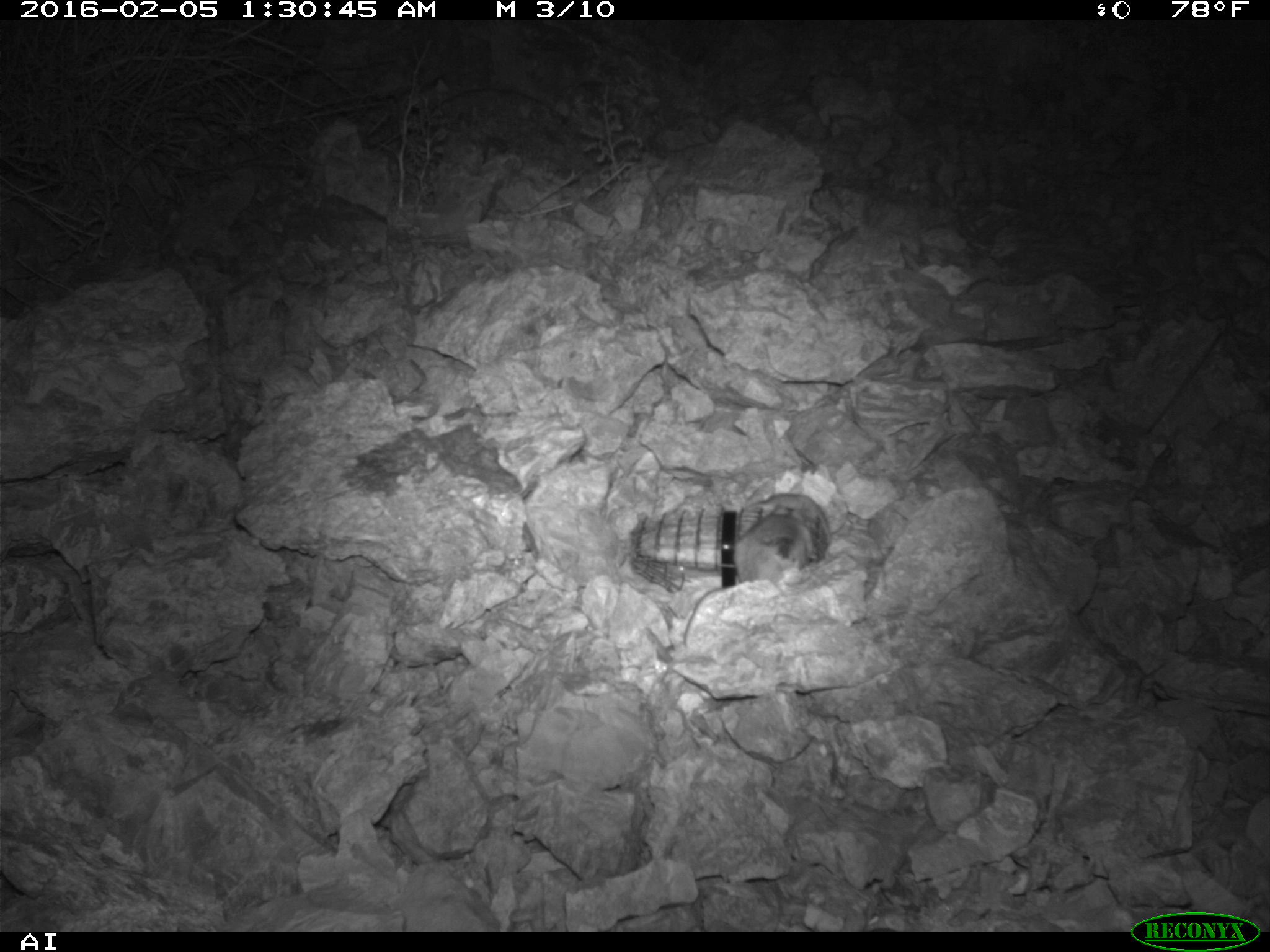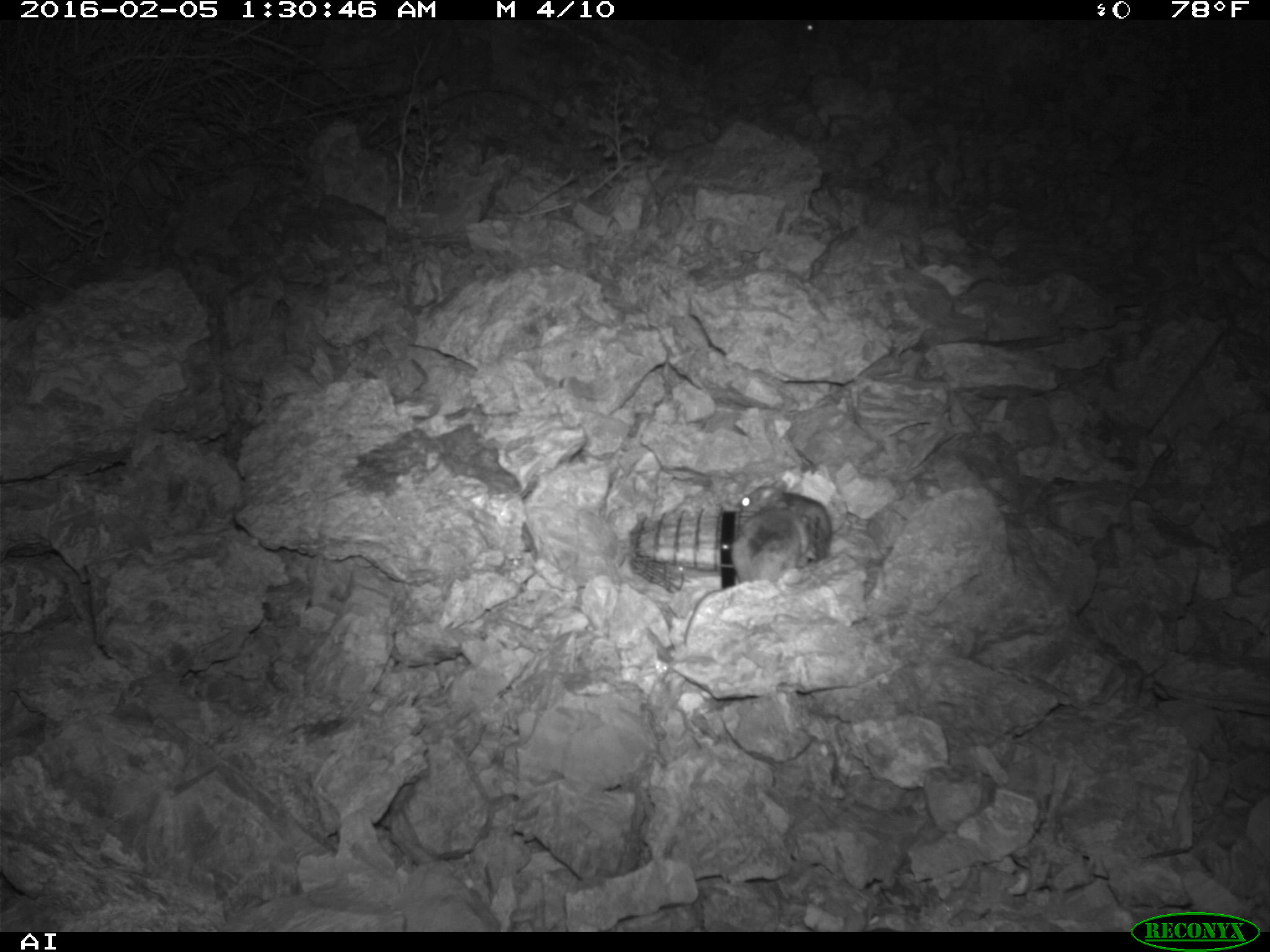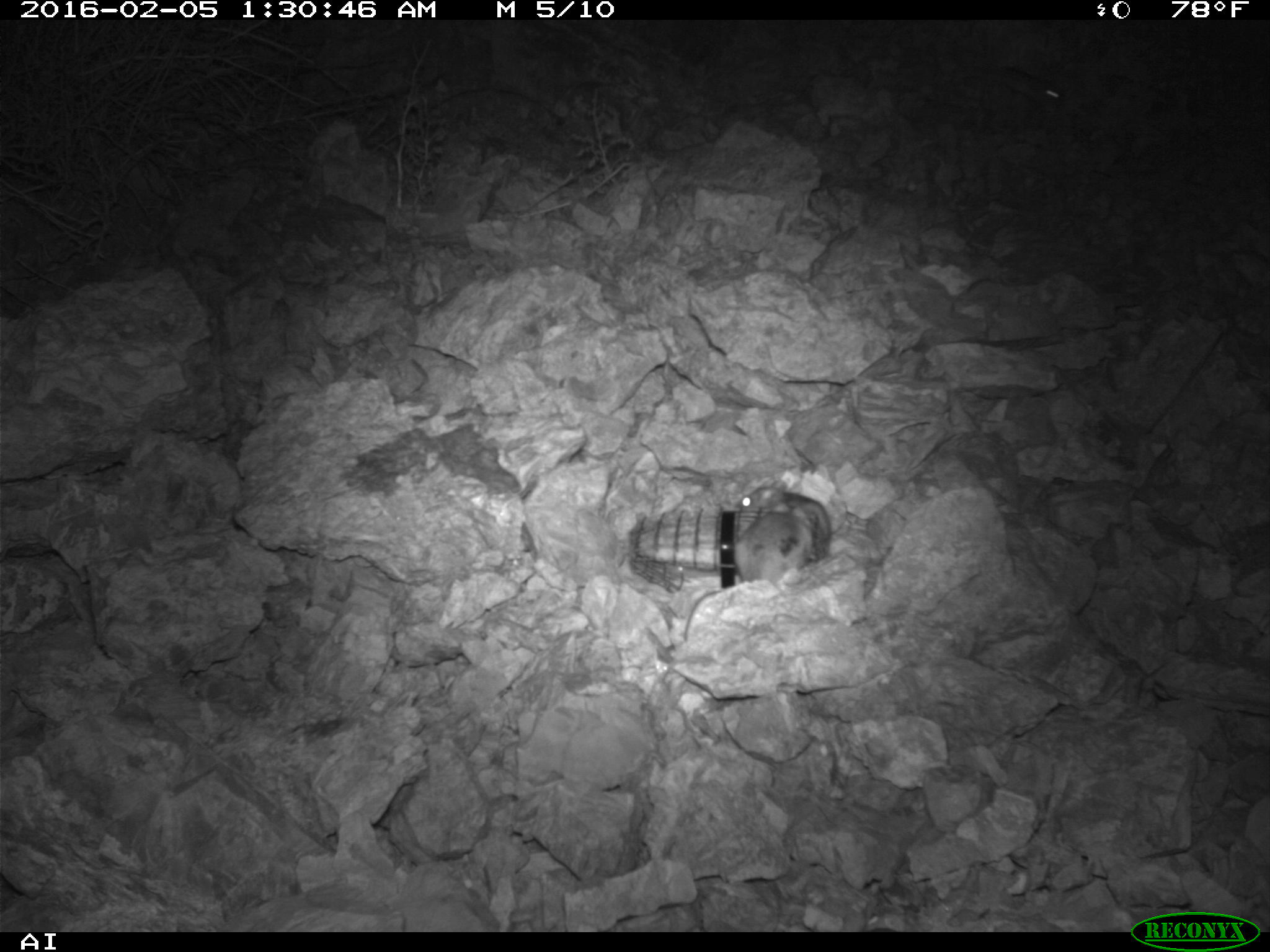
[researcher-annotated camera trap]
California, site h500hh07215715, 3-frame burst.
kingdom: Animalia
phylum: Chordata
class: Mammalia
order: Rodentia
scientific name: Rodentia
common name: rodent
Rodent (Rodentia).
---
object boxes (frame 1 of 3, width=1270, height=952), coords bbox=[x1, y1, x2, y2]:
rodent: bbox=[732, 506, 814, 583]; bbox=[748, 492, 831, 543]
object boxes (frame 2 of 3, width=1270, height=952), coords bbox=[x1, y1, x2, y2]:
rodent: bbox=[682, 503, 807, 645]; bbox=[737, 477, 832, 557]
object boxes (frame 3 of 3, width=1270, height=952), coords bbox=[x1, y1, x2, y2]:
rodent: bbox=[680, 505, 814, 640]; bbox=[734, 478, 833, 565]